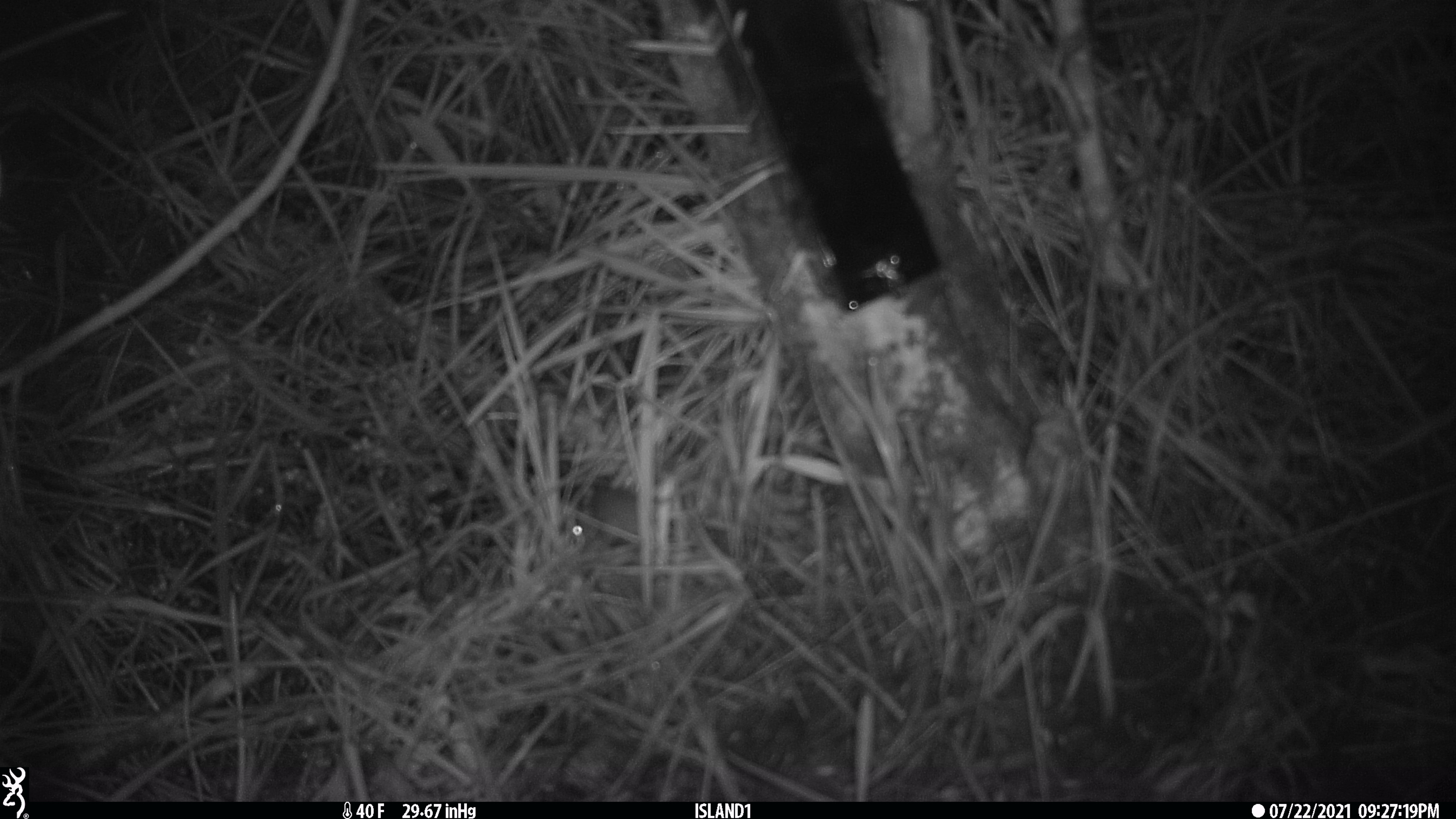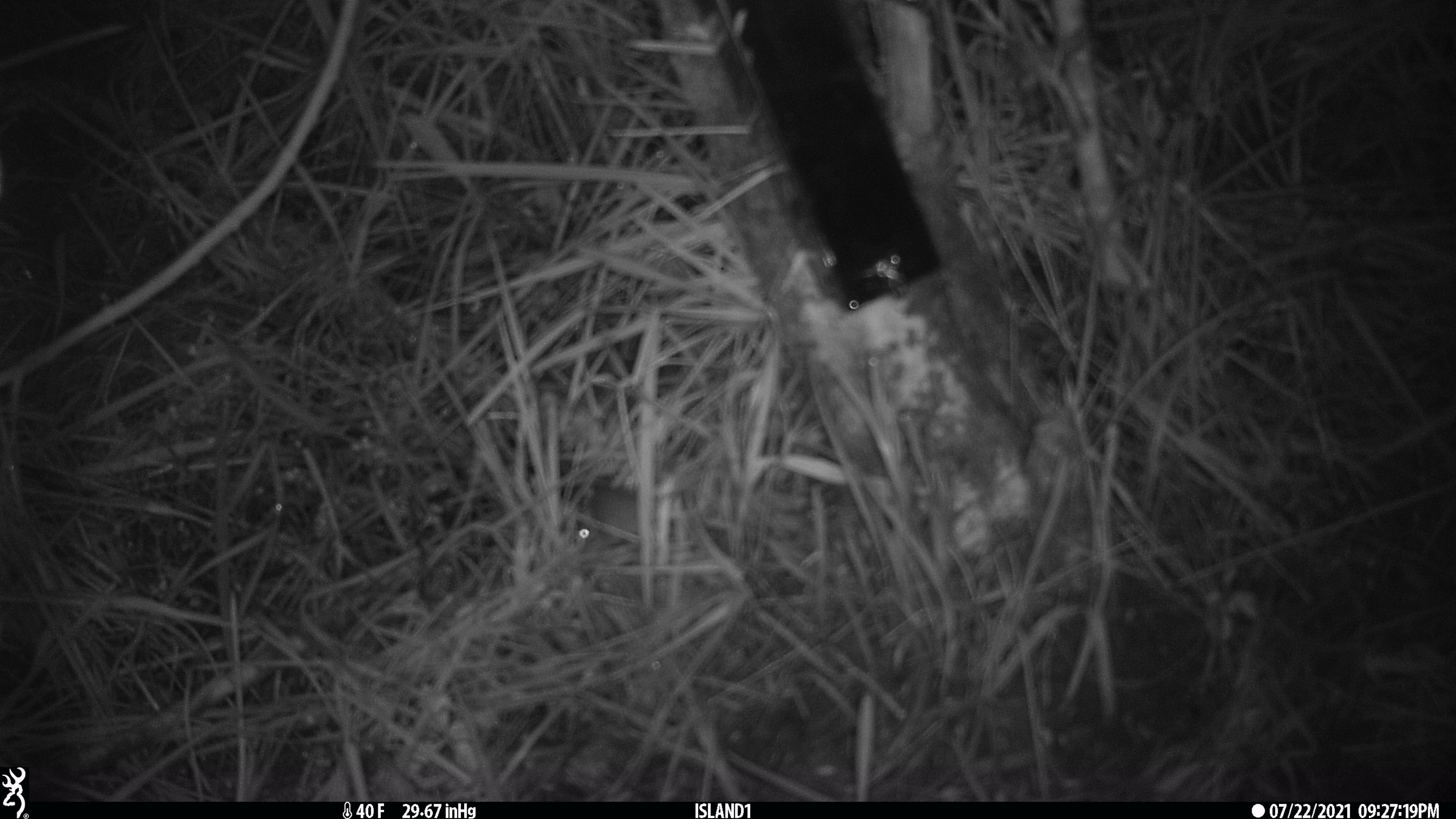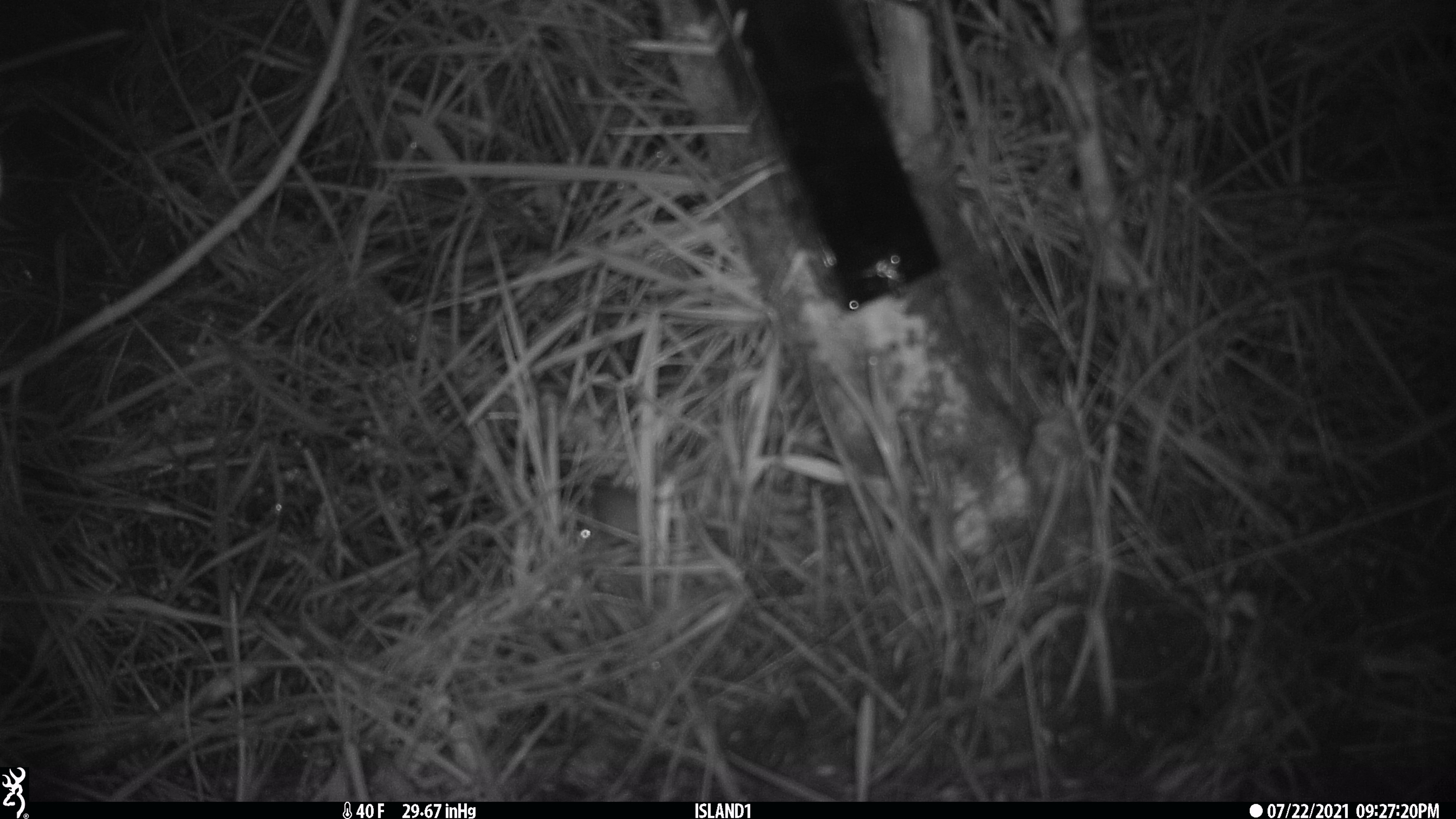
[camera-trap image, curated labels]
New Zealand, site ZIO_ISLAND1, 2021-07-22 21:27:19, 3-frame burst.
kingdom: Animalia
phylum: Chordata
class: Mammalia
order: Rodentia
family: Muridae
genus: Mus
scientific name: Mus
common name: mouse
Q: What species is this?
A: Mouse (Mus).